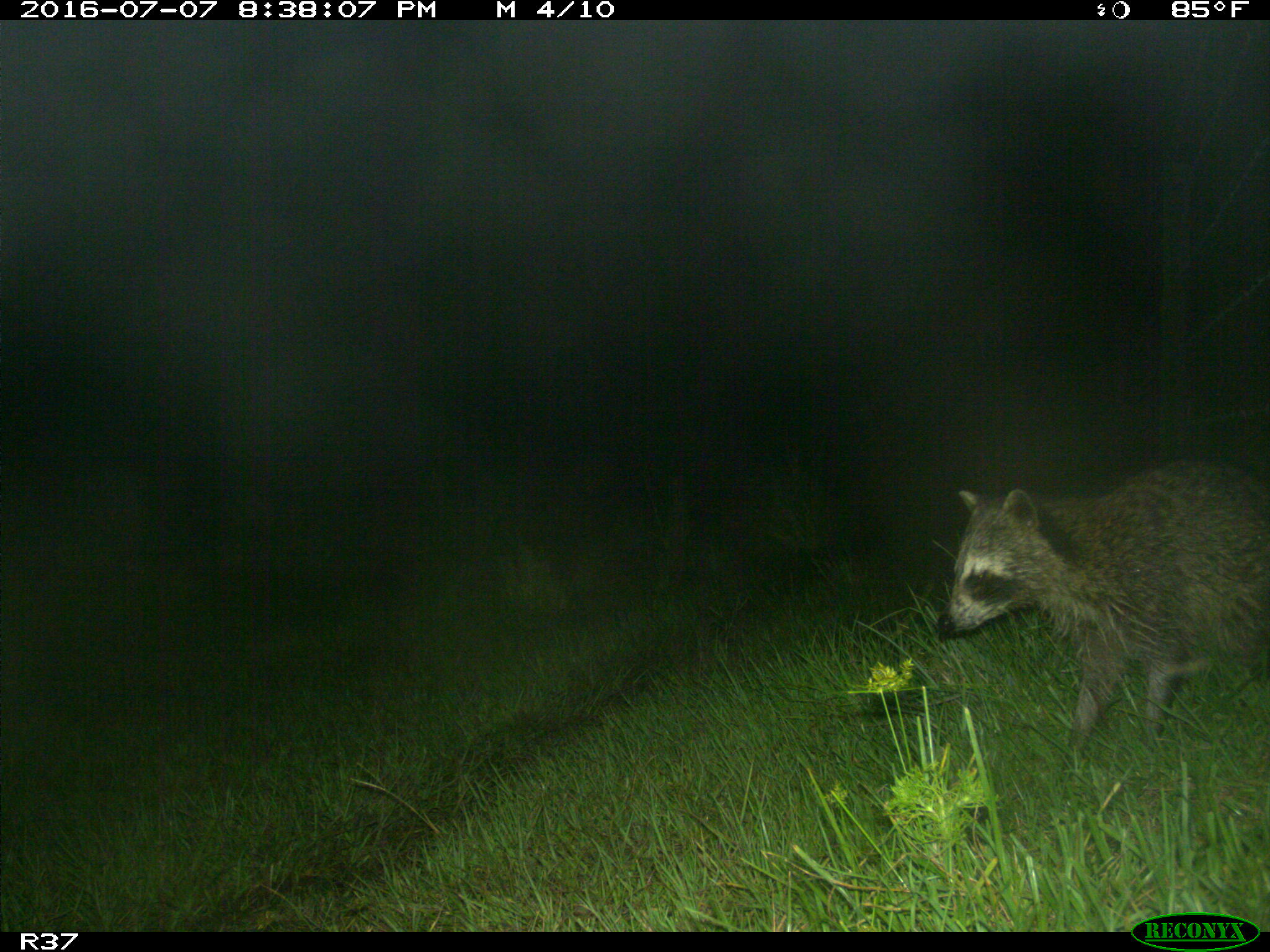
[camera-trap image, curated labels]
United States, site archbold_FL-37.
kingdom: Animalia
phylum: Chordata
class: Mammalia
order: Carnivora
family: Procyonidae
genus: Procyon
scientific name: Procyon lotor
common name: common raccoon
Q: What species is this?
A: Procyon lotor (common raccoon).